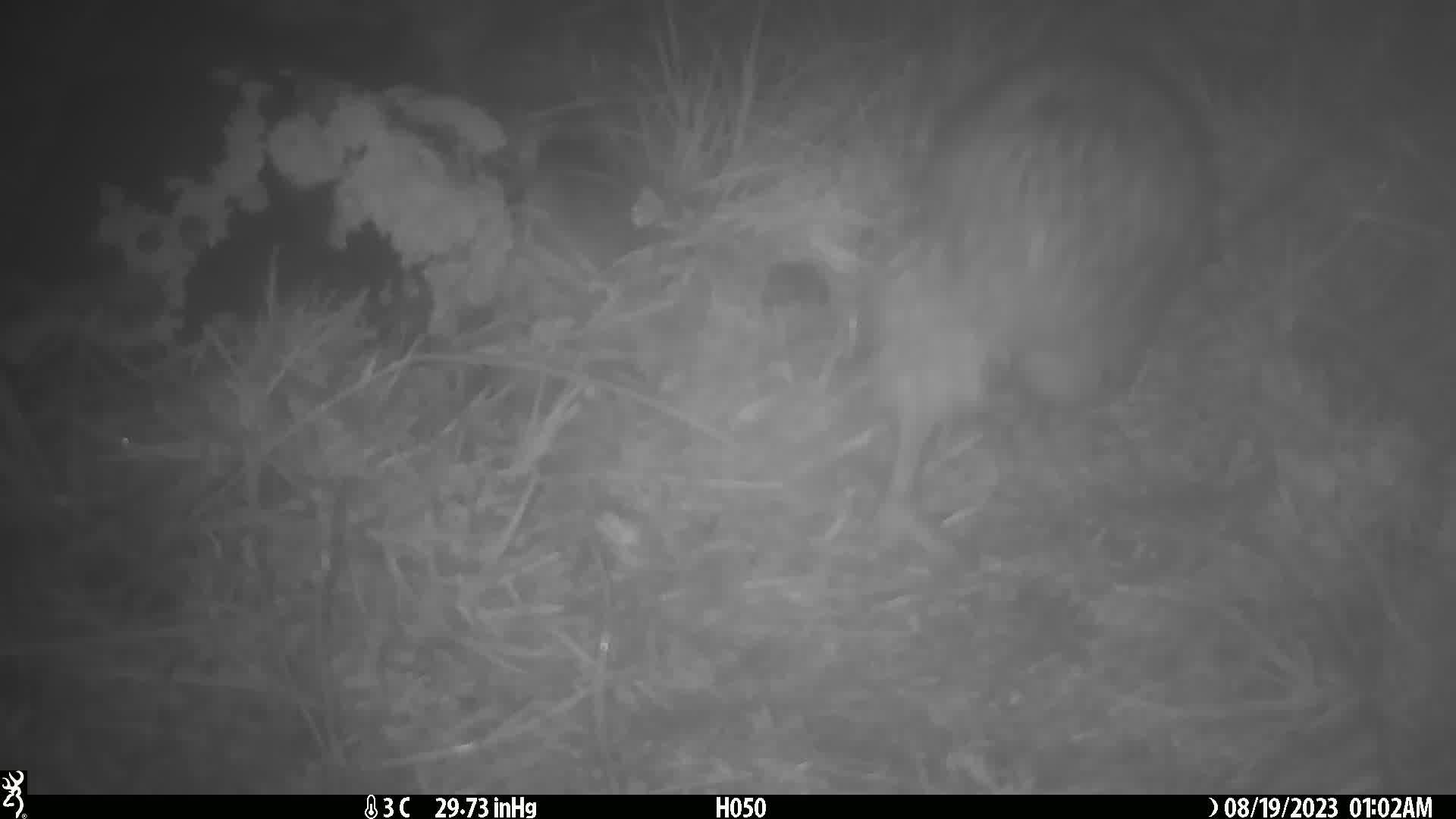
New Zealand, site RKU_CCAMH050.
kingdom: Animalia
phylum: Chordata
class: Aves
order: Apterygiformes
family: Apterygidae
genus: Apteryx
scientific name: Apteryx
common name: kiwi